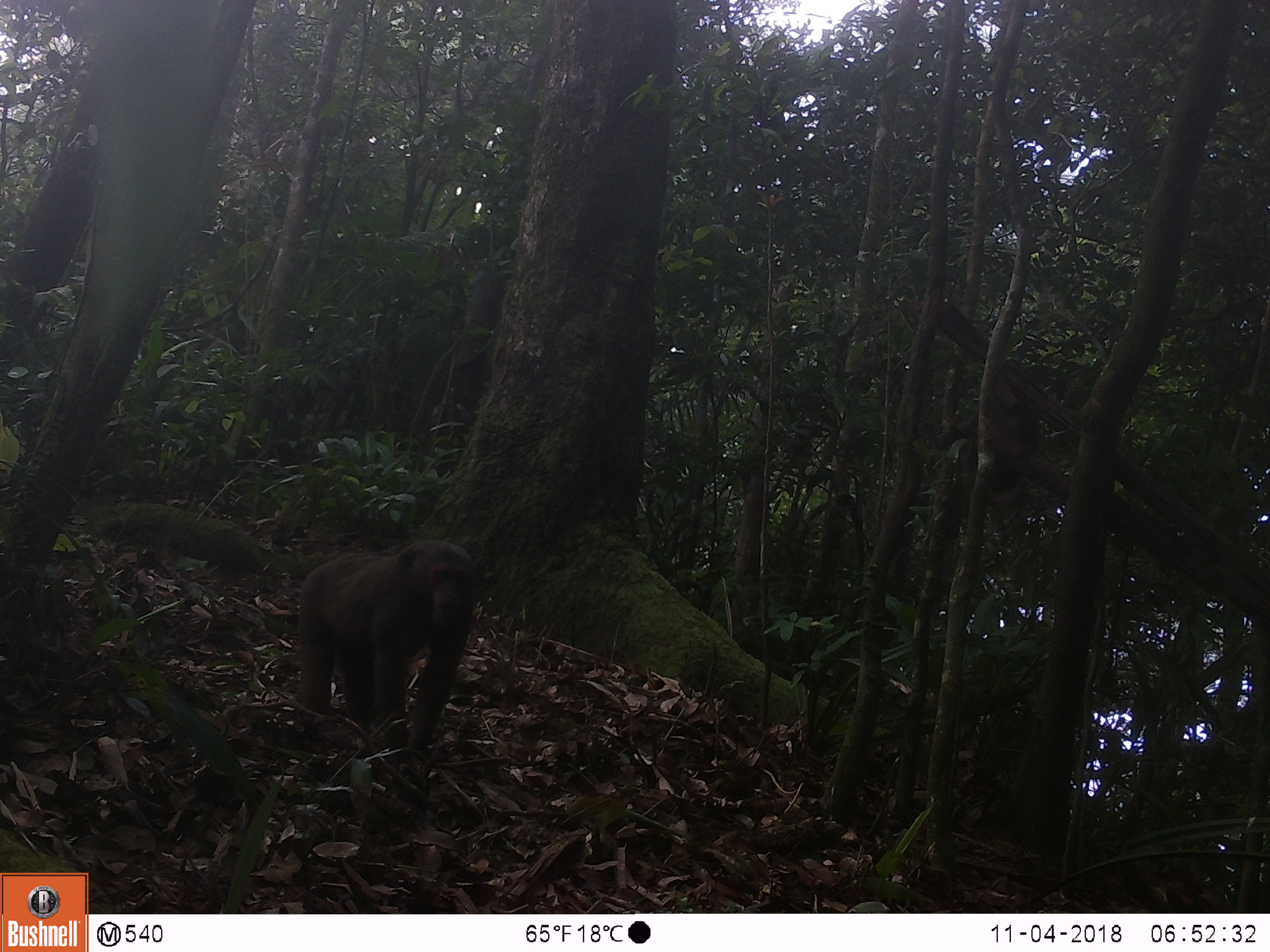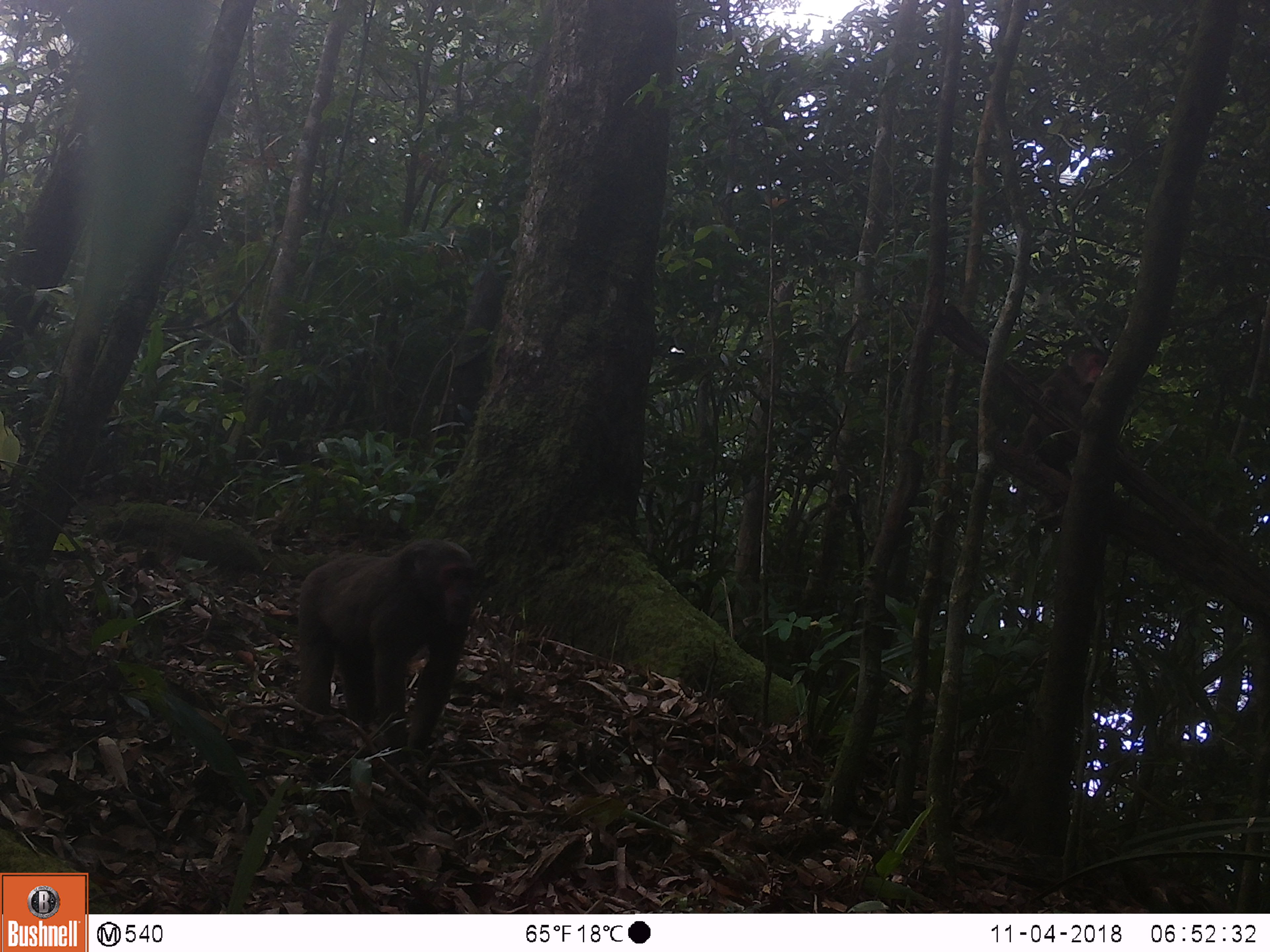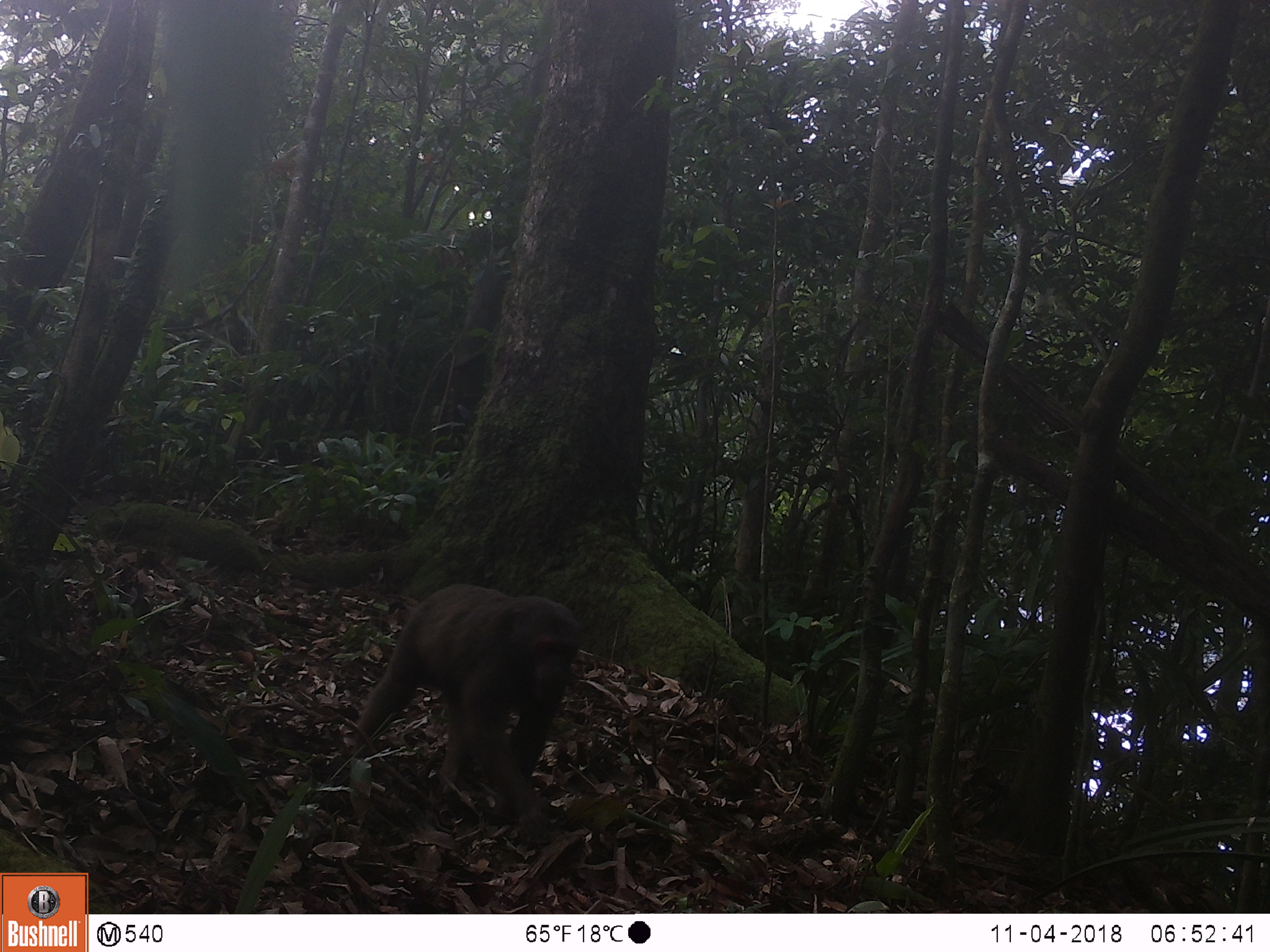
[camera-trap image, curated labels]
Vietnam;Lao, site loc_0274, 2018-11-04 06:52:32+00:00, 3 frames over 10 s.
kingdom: Animalia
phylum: Chordata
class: Mammalia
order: Primates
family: Cercopithecidae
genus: Macaca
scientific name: Macaca arctoides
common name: stump-tailed macaque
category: stump tailed macaque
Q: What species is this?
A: Stump tailed macaque (stump-tailed macaque) (Macaca arctoides).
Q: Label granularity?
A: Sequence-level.